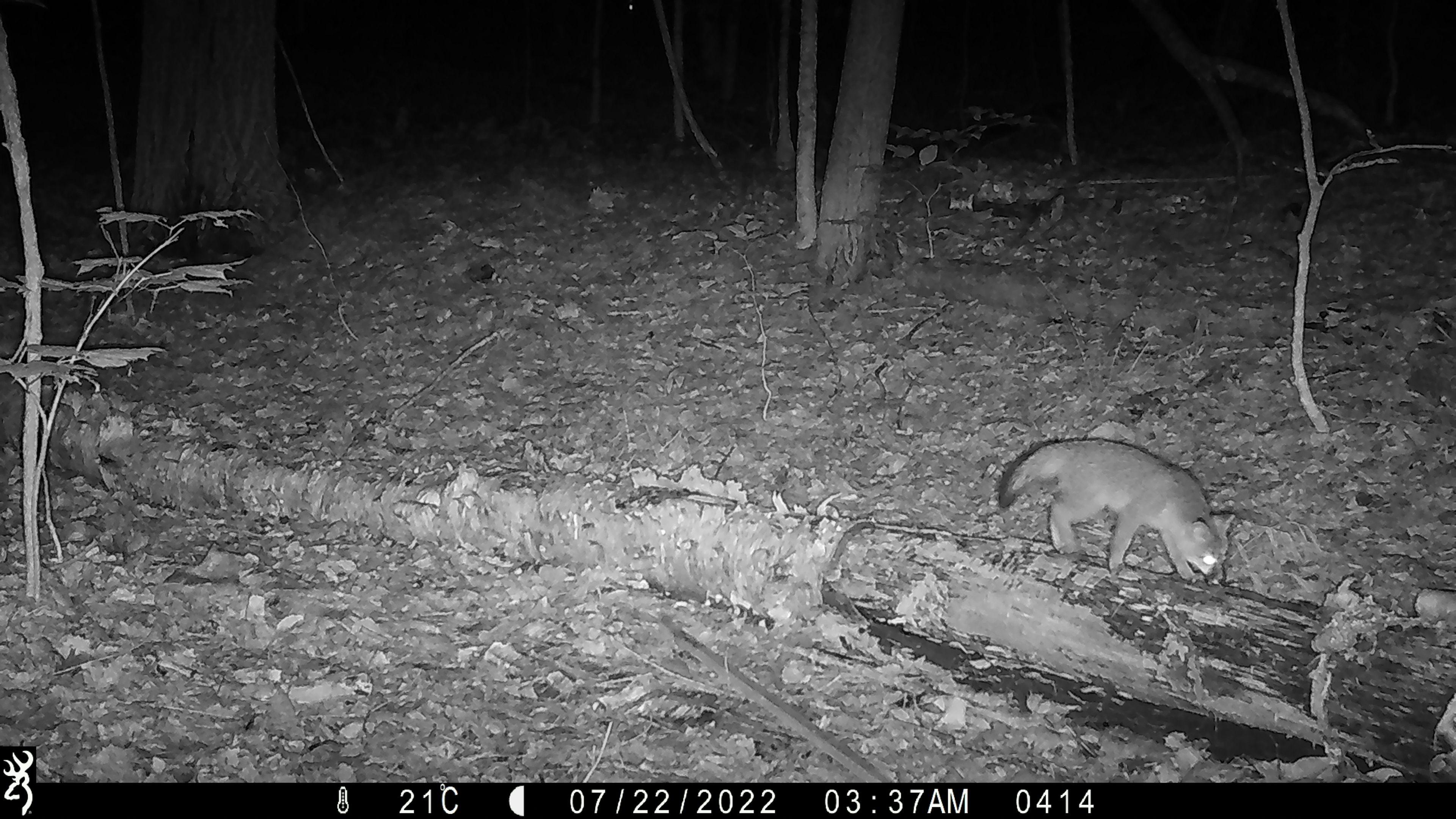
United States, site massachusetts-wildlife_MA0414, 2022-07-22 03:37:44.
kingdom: Animalia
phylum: Chordata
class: Mammalia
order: Carnivora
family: Canidae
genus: Urocyon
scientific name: Urocyon cinereoargenteus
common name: gray fox